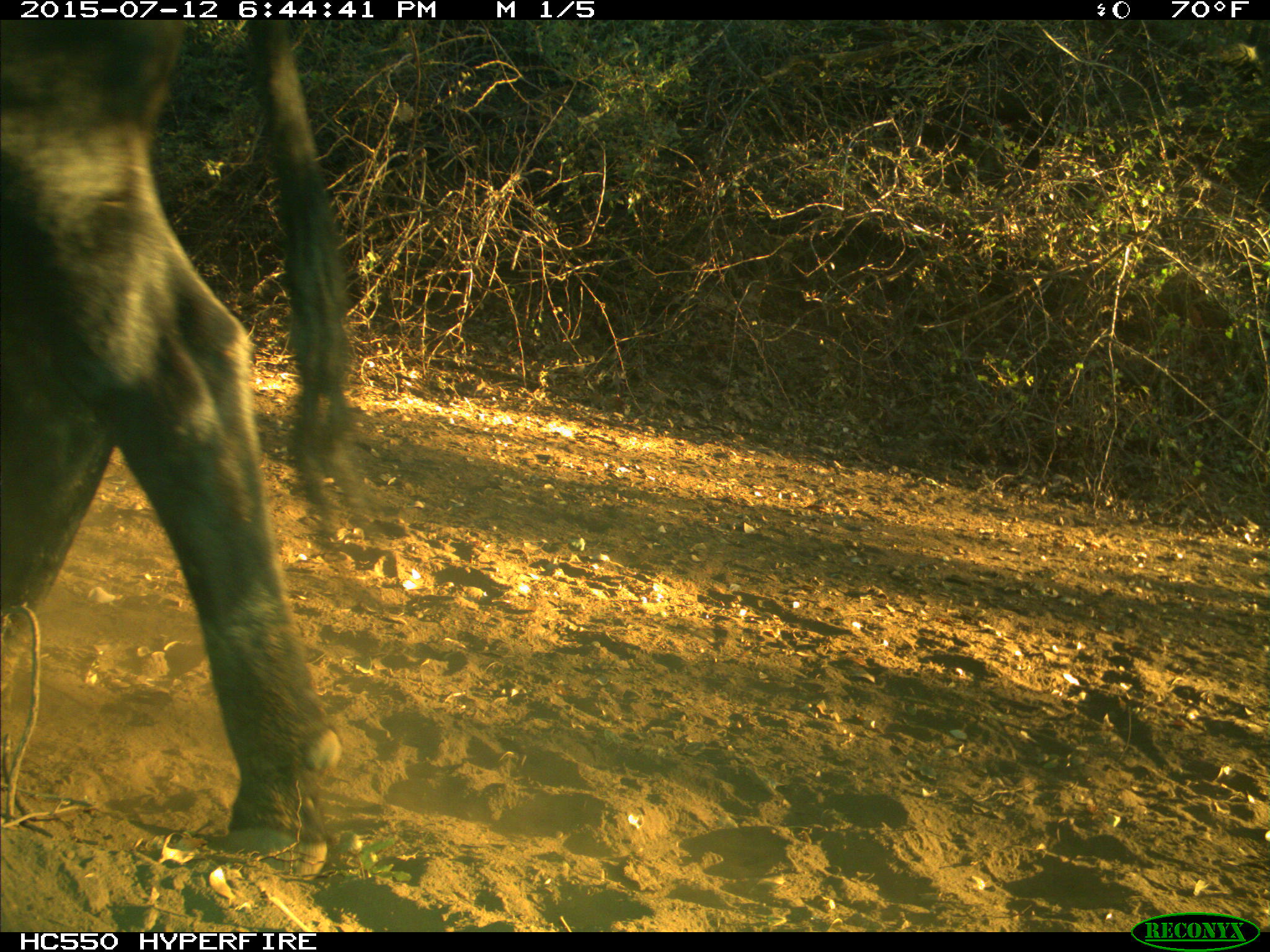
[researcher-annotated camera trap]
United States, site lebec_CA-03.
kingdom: Animalia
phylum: Chordata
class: Mammalia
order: Artiodactyla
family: Bovidae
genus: Bos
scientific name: Bos taurus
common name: domestic cow